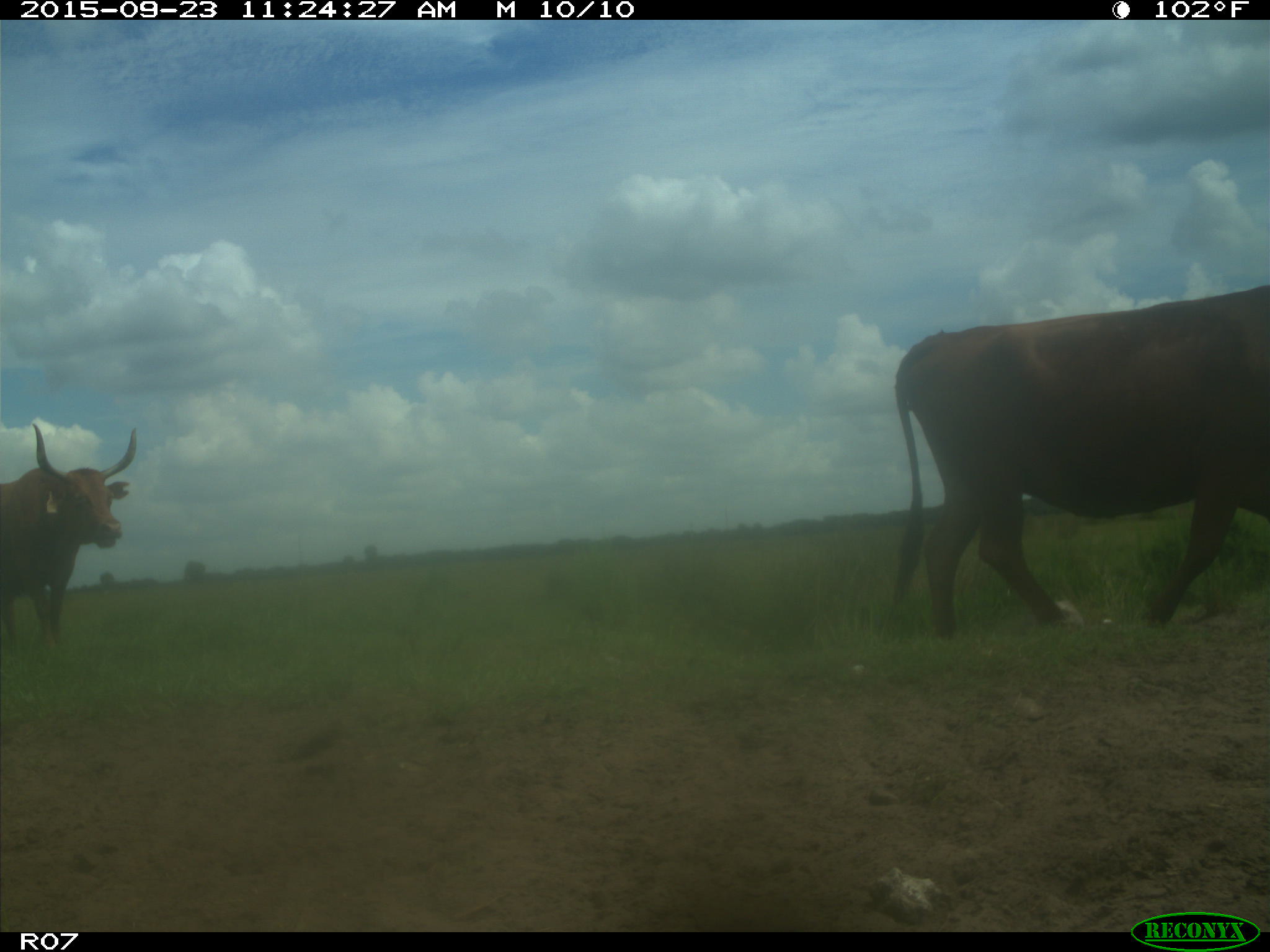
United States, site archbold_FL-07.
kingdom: Animalia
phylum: Chordata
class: Mammalia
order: Artiodactyla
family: Bovidae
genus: Bos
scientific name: Bos taurus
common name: domestic cow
Bos taurus (domestic cow).